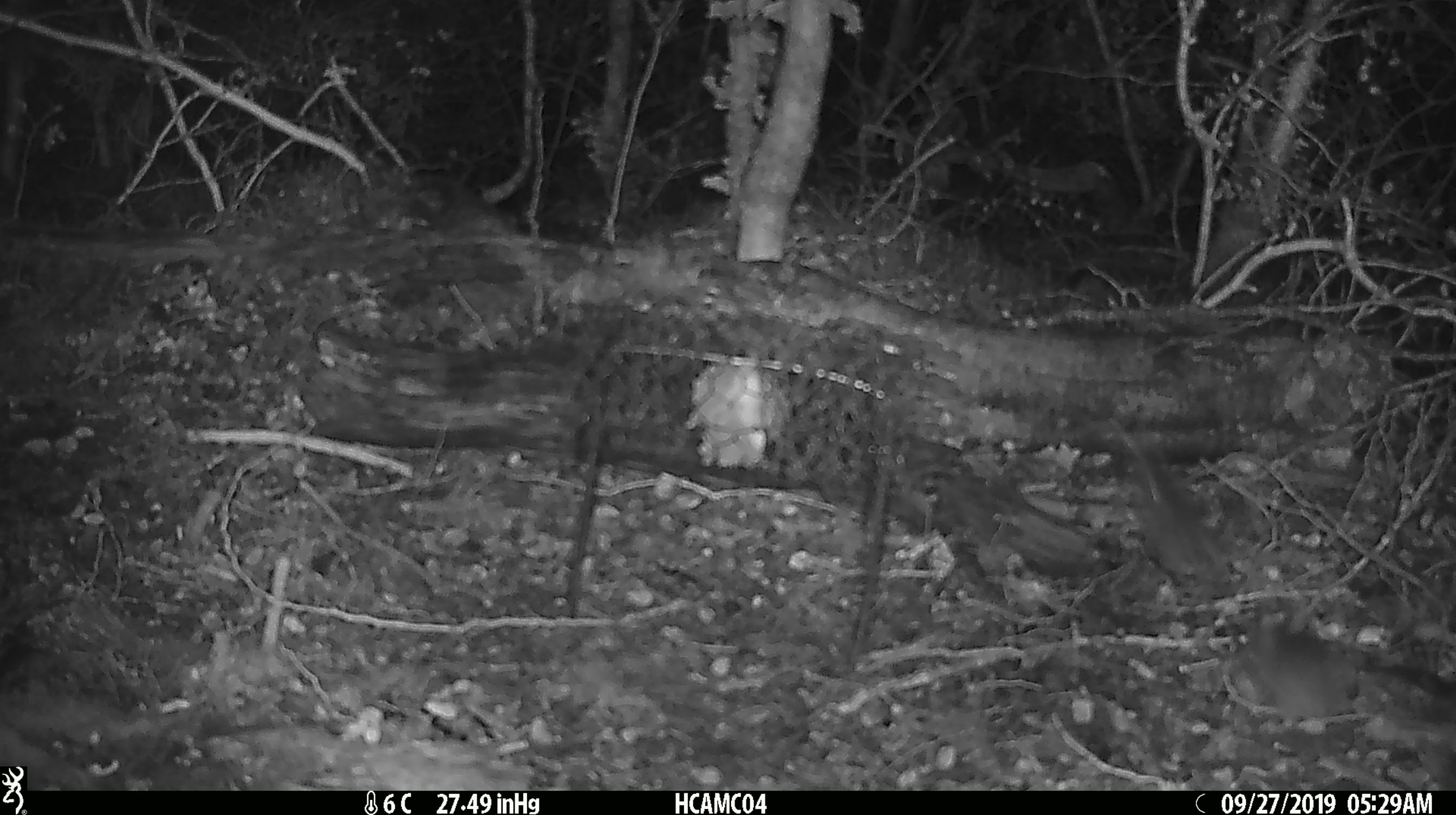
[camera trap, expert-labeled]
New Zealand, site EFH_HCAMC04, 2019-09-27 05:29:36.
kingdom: Animalia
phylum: Chordata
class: Mammalia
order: Rodentia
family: Muridae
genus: Mus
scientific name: Mus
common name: mouse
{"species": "mouse (Mus)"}